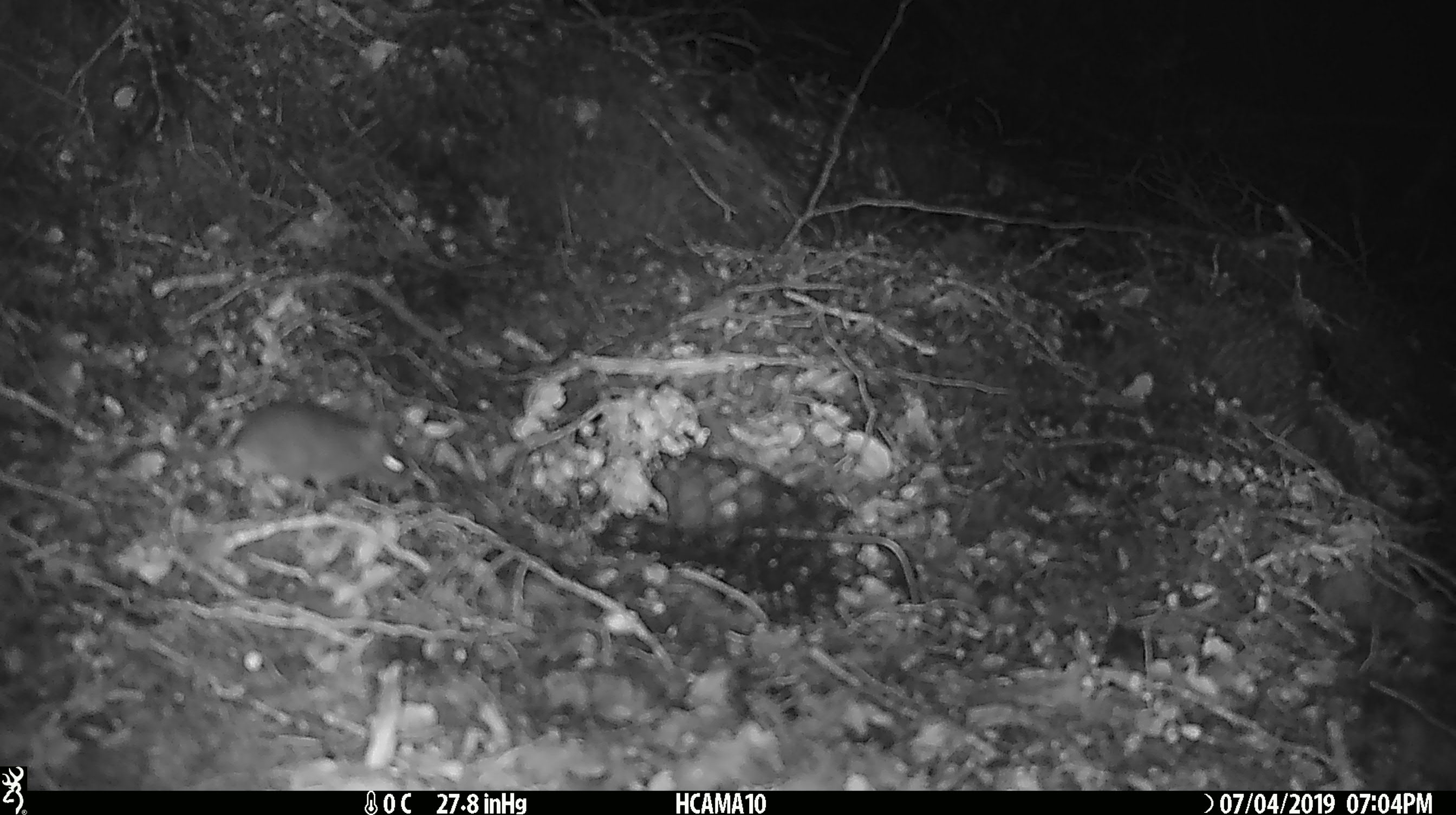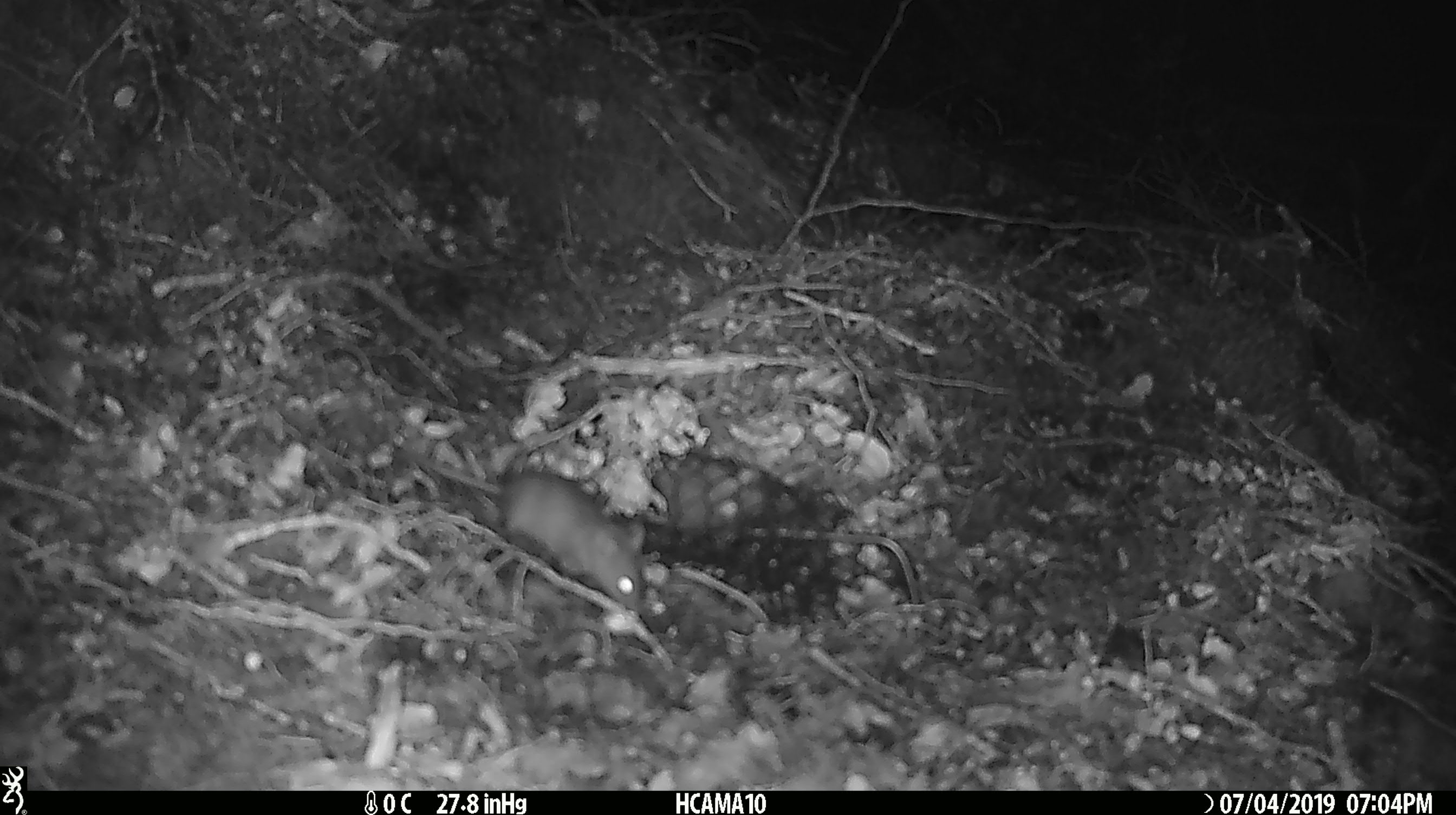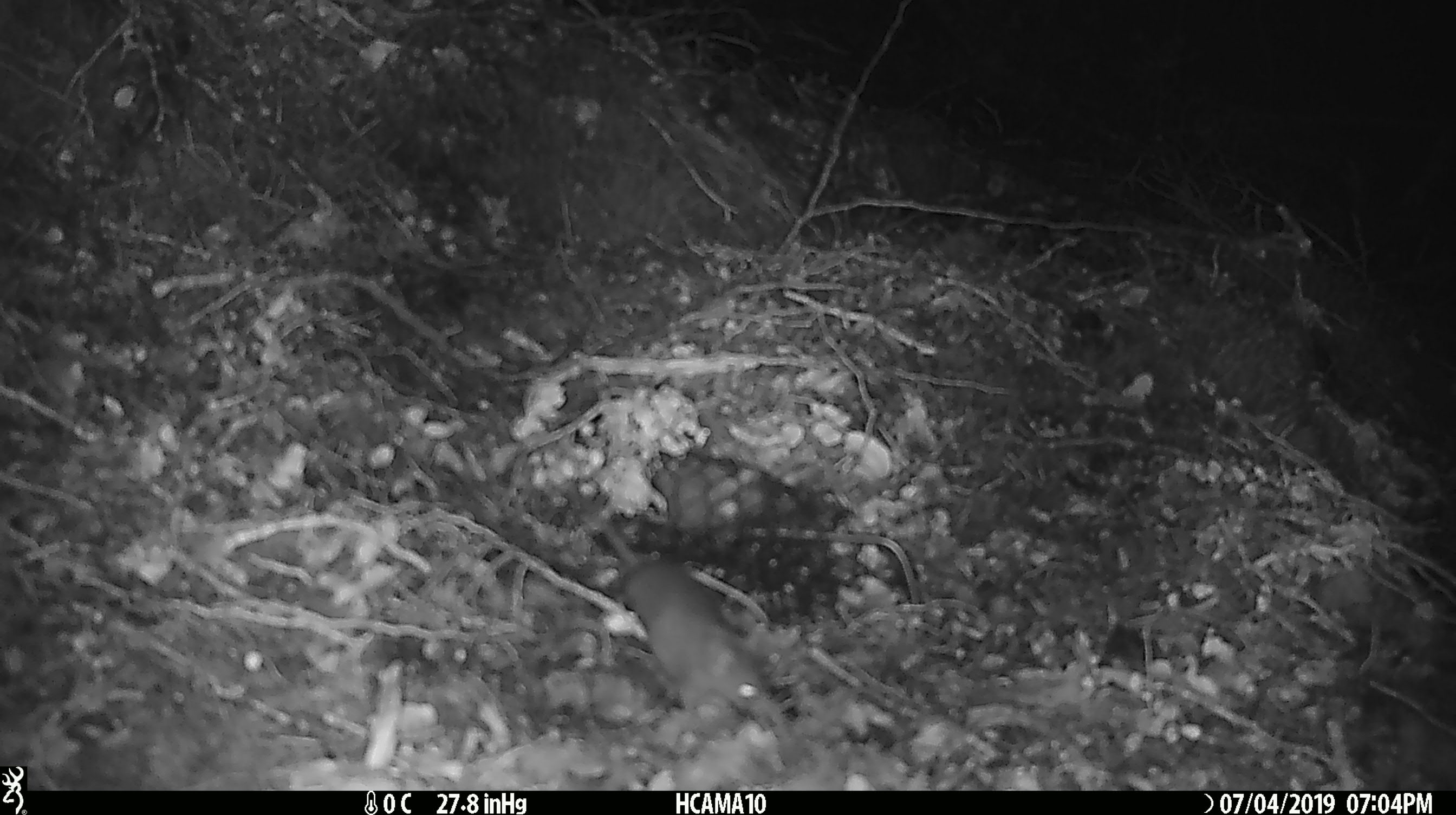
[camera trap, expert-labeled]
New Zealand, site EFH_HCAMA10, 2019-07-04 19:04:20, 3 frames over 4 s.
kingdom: Animalia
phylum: Chordata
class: Mammalia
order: Rodentia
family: Muridae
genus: Mus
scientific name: Mus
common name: mouse